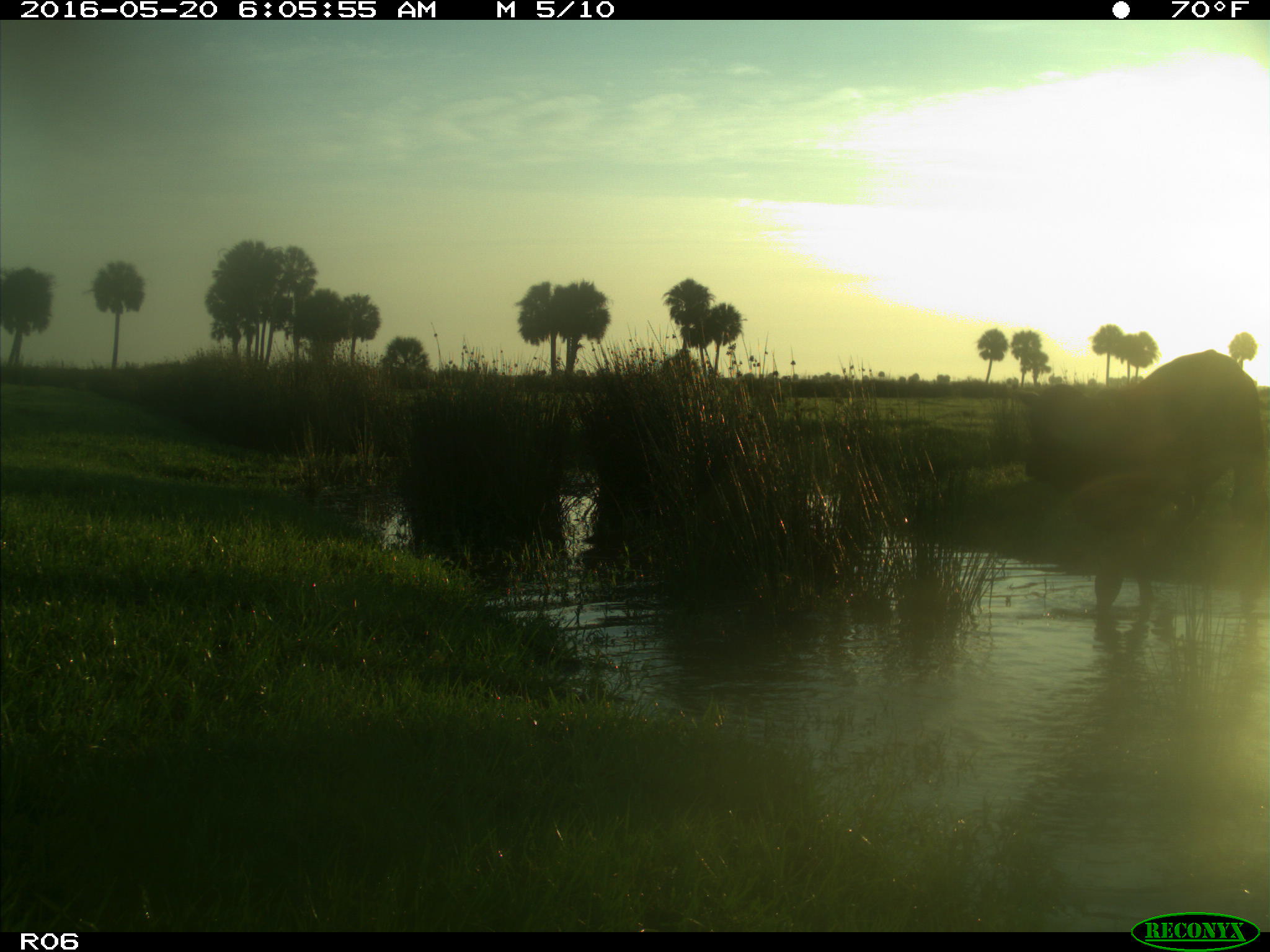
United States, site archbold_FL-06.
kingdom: Animalia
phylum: Chordata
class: Mammalia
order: Artiodactyla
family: Bovidae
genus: Bos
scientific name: Bos taurus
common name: domestic cow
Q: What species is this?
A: Bos taurus (domestic cow).